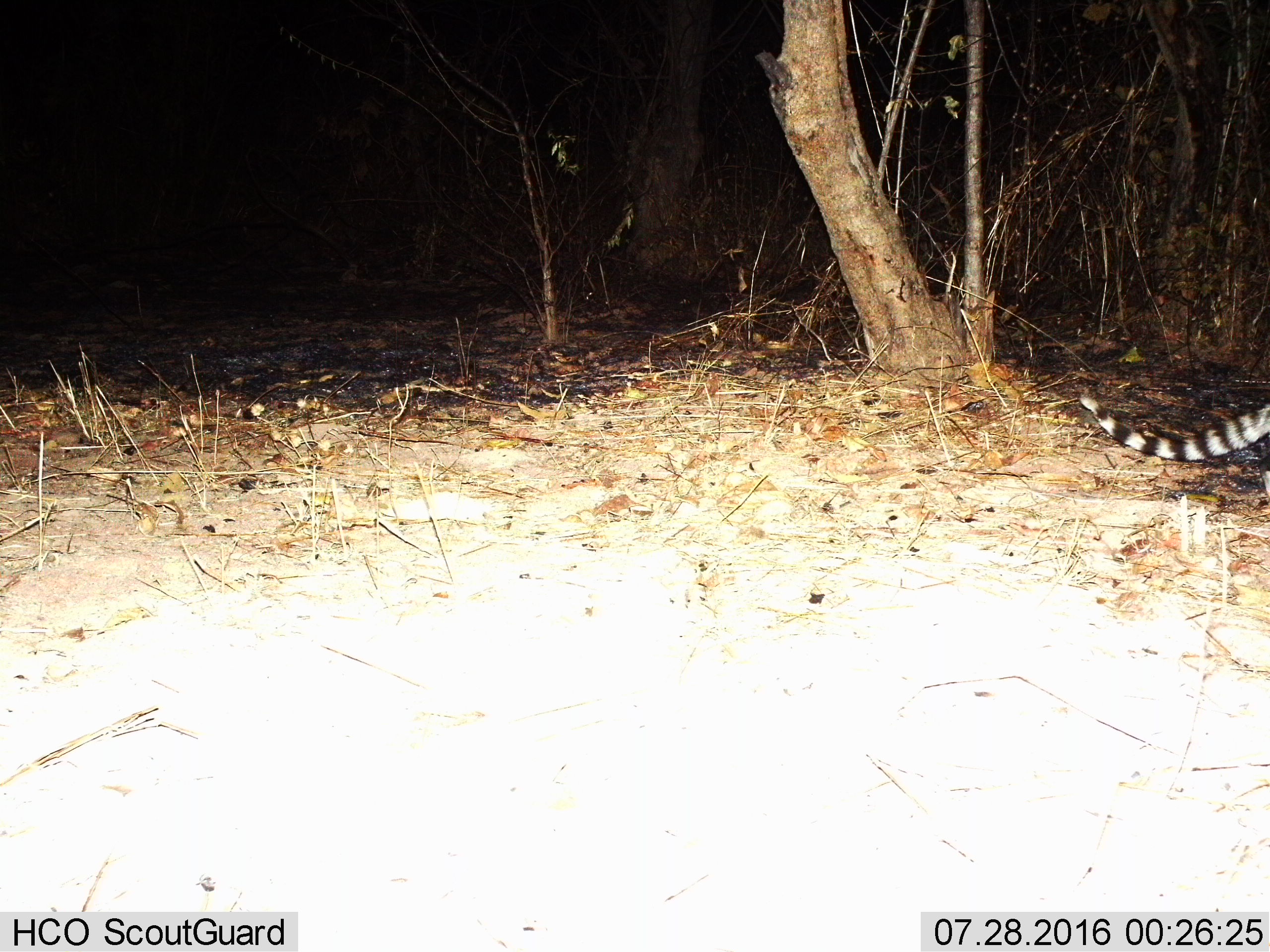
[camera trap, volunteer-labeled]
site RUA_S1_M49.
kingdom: Animalia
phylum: Chordata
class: Mammalia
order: Carnivora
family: Viverridae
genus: Genetta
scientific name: Genetta genetta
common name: small-spotted genet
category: genetcommonsmallspotted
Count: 1.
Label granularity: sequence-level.